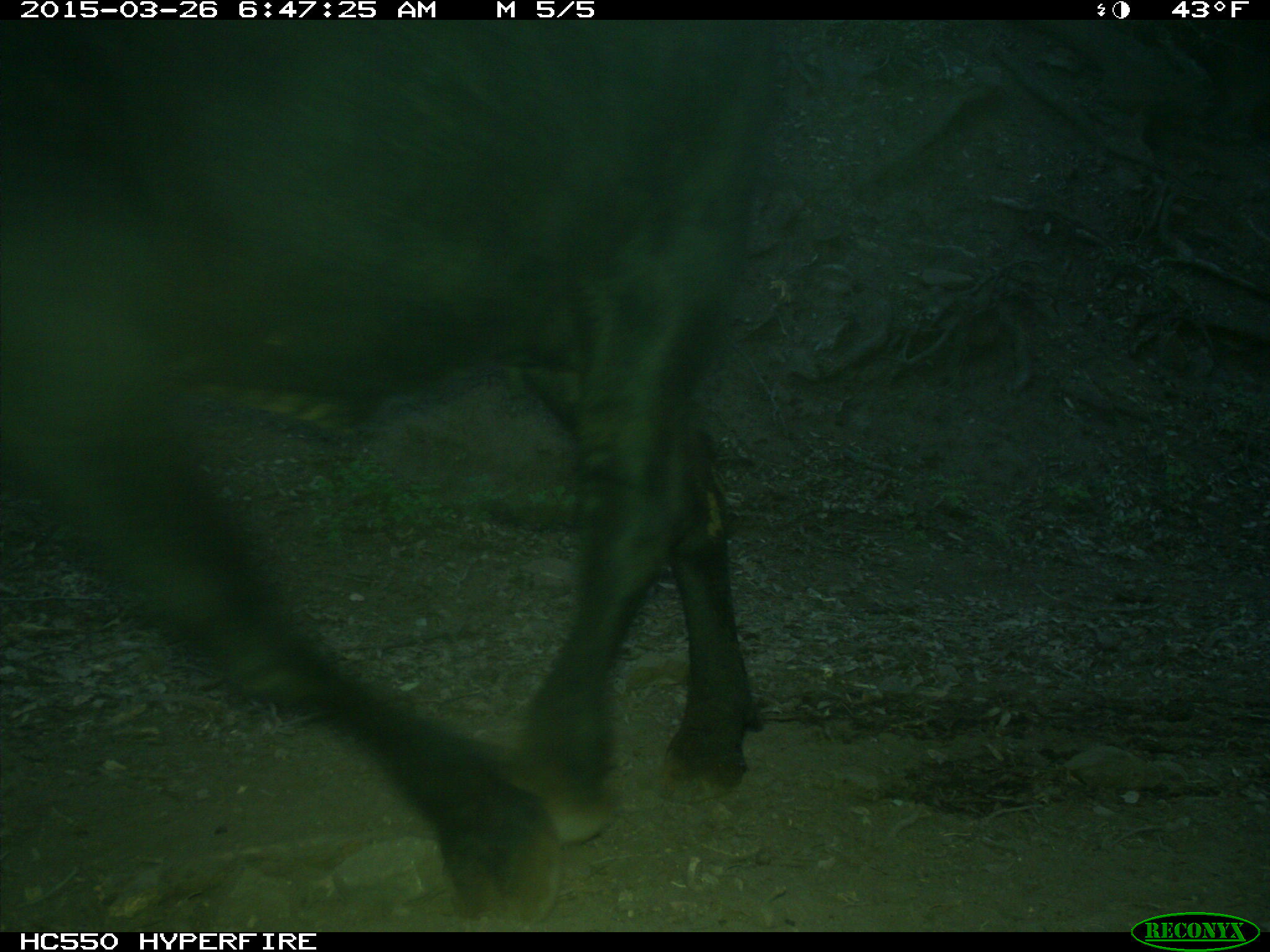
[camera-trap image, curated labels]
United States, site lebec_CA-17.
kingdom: Animalia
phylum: Chordata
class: Mammalia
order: Artiodactyla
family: Bovidae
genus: Bos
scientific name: Bos taurus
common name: domestic cow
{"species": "Bos taurus (domestic cow)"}